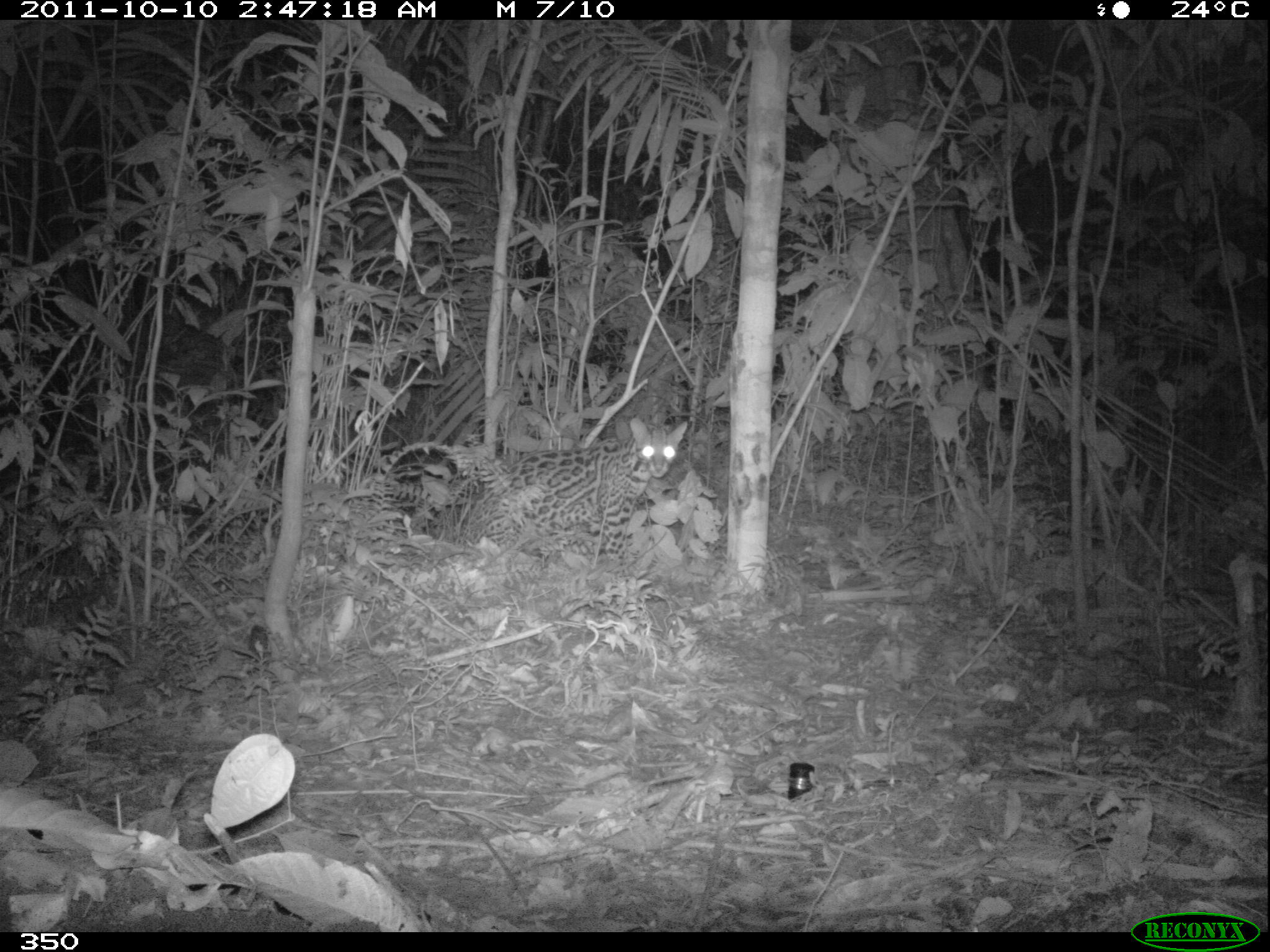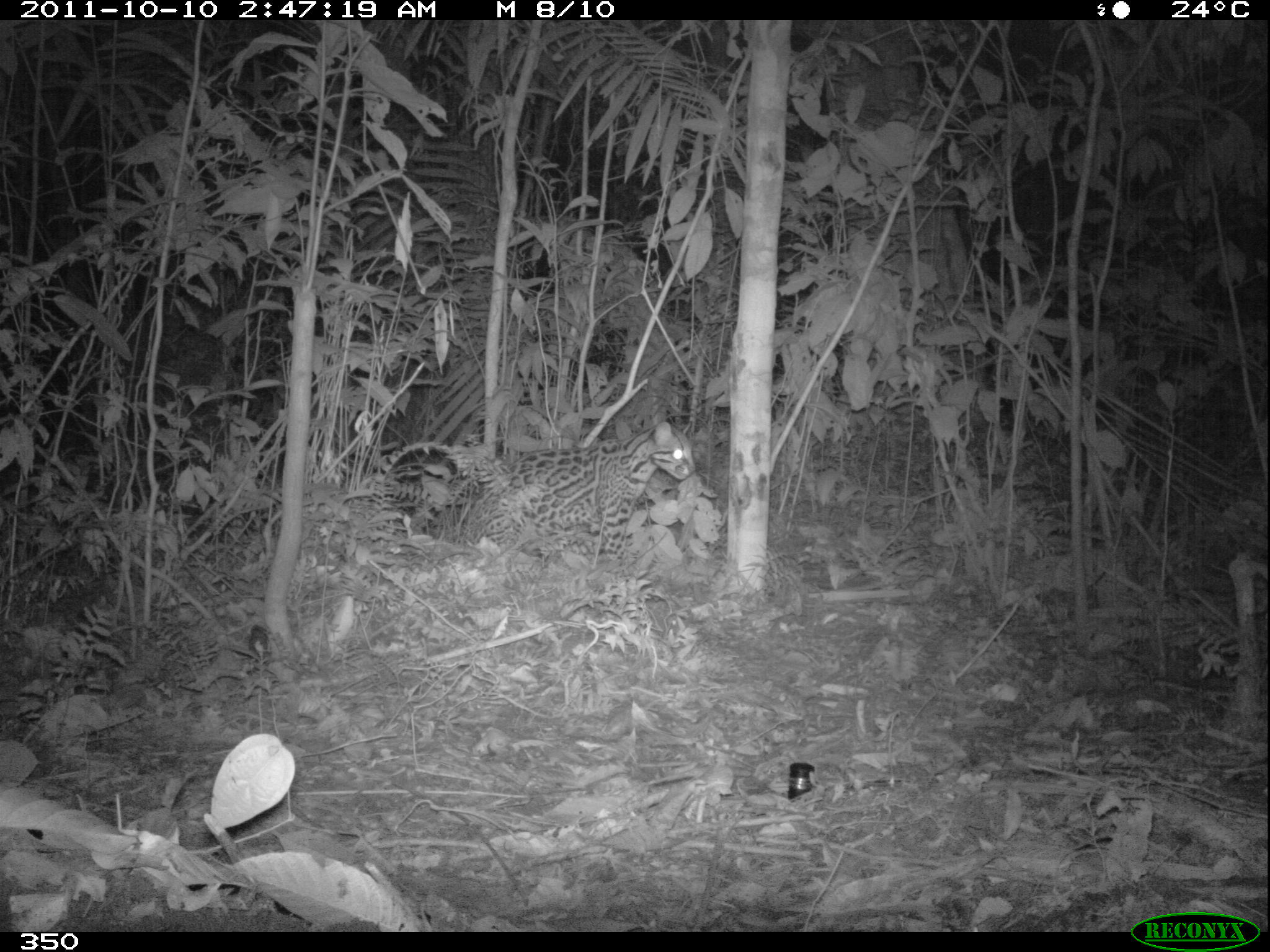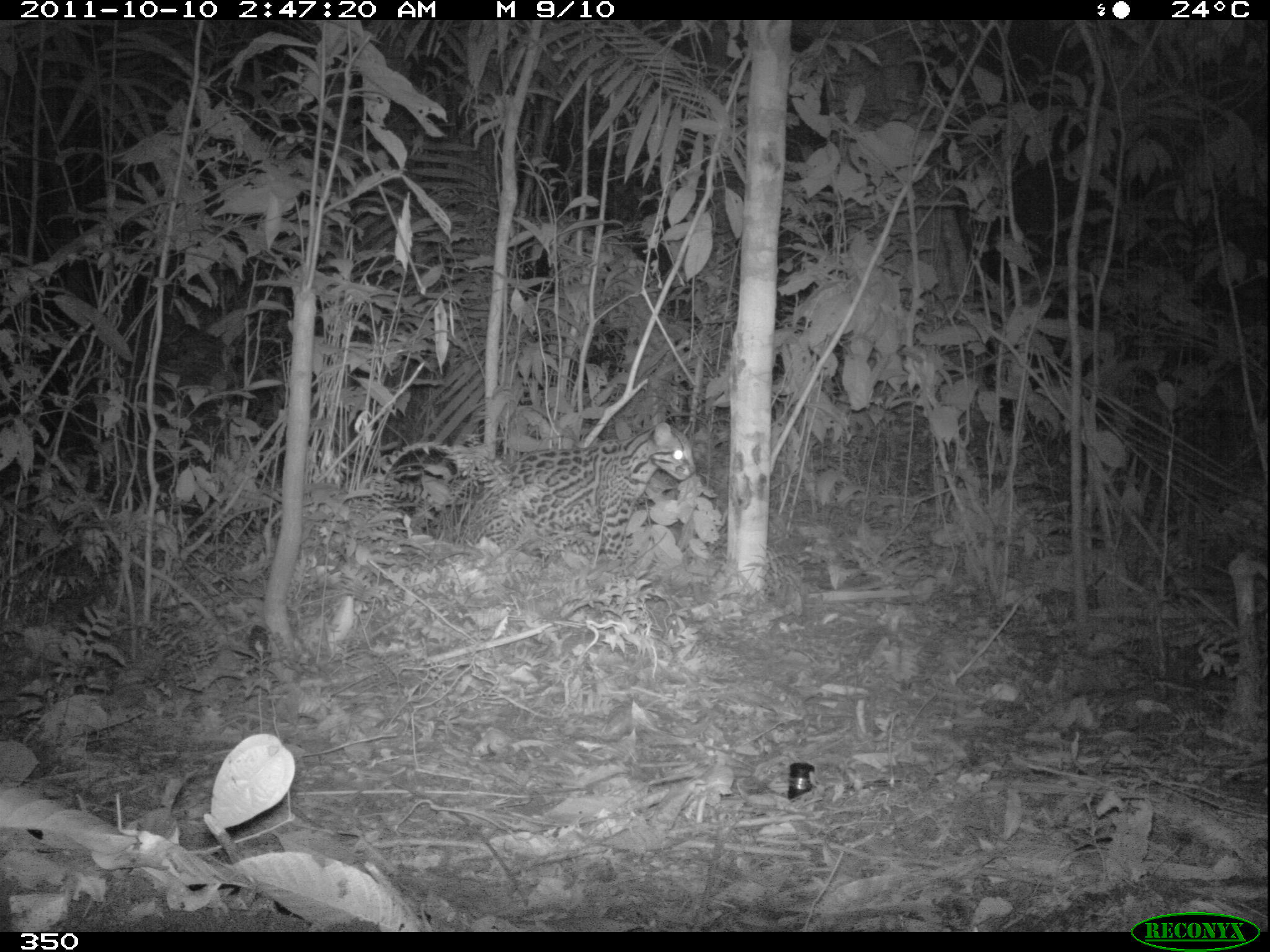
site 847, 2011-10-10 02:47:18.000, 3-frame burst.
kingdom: Animalia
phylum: Chordata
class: Mammalia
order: Carnivora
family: Felidae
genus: Leopardus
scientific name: Leopardus pardalis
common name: ocelot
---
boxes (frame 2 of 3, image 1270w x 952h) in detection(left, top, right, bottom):
leopardus pardalis: detection(459, 419, 696, 565)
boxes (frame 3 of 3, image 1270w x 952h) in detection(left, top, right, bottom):
leopardus pardalis: detection(448, 421, 696, 564)